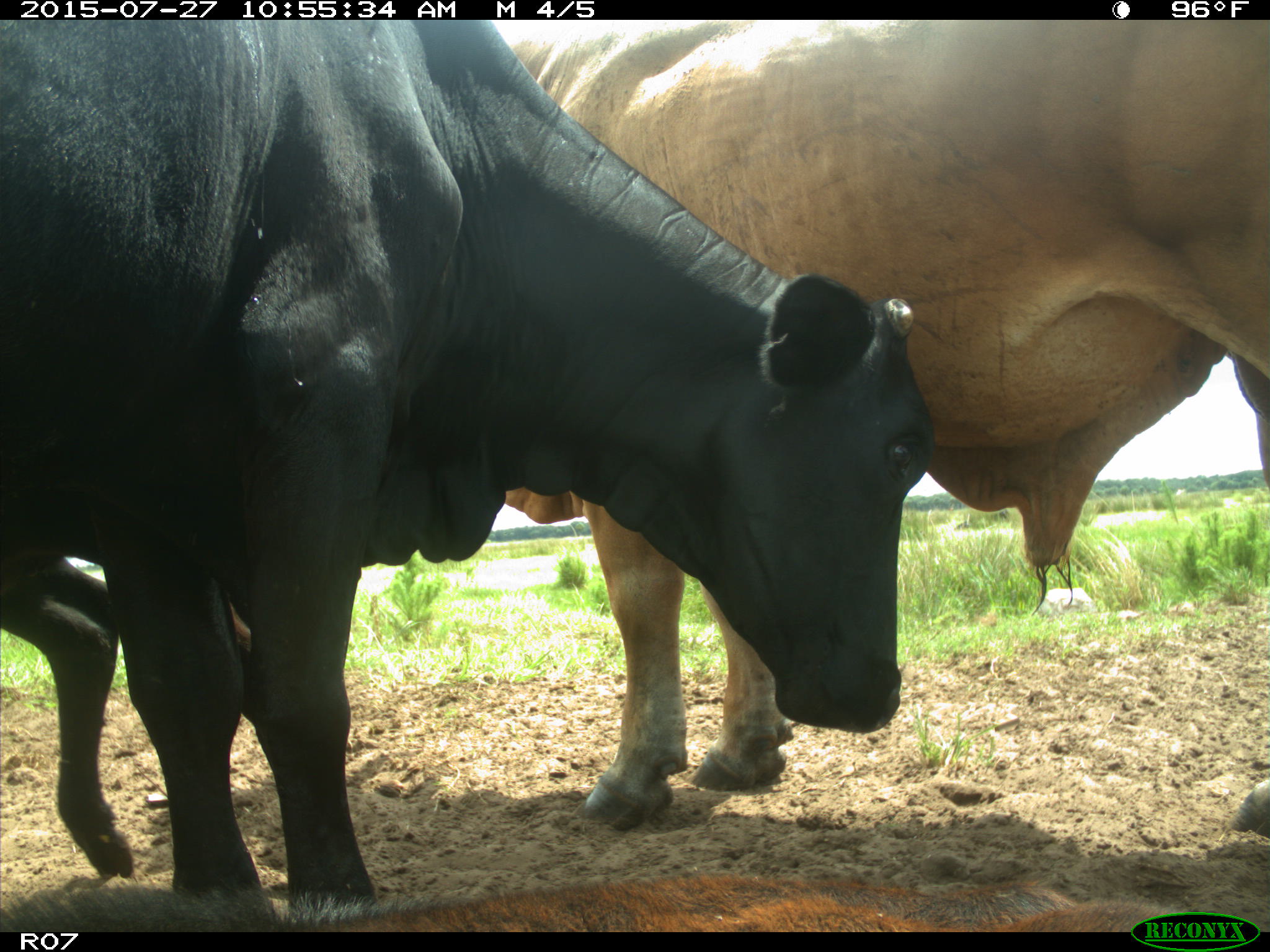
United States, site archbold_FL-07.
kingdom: Animalia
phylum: Chordata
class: Mammalia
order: Artiodactyla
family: Bovidae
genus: Bos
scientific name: Bos taurus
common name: domestic cow